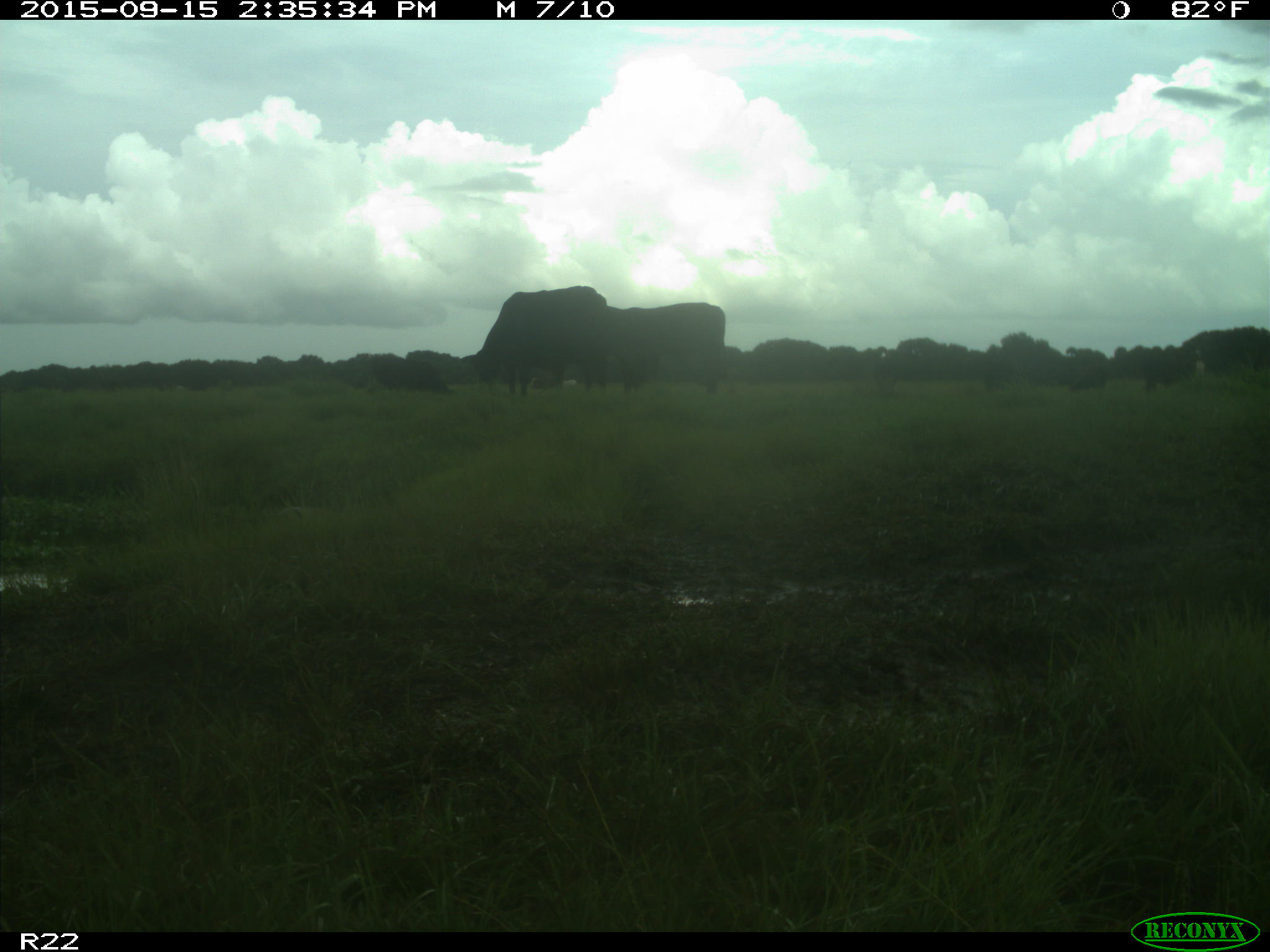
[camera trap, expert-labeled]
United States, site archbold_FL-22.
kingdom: Animalia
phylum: Chordata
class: Mammalia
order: Artiodactyla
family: Bovidae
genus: Bos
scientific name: Bos taurus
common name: domestic cow